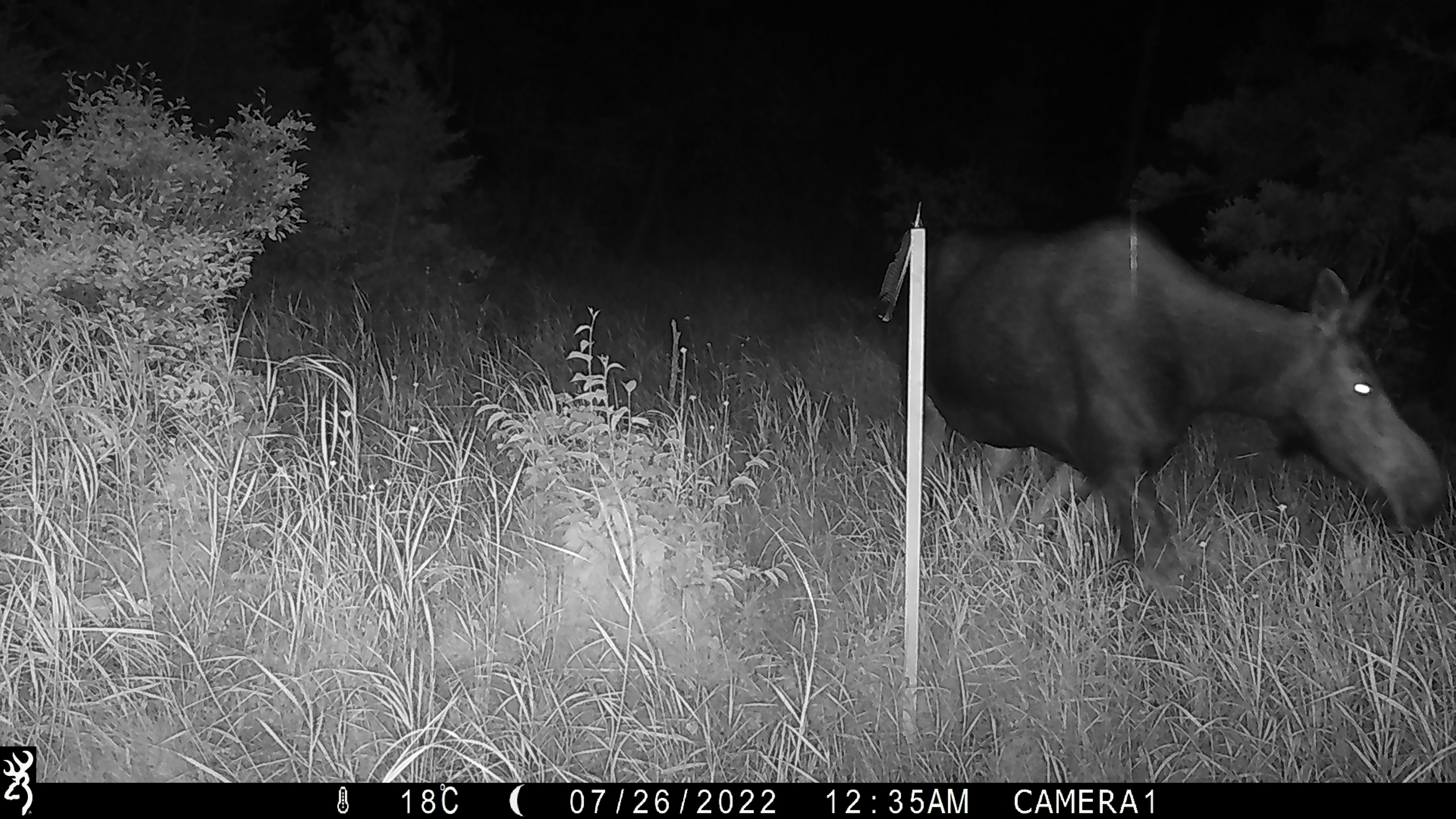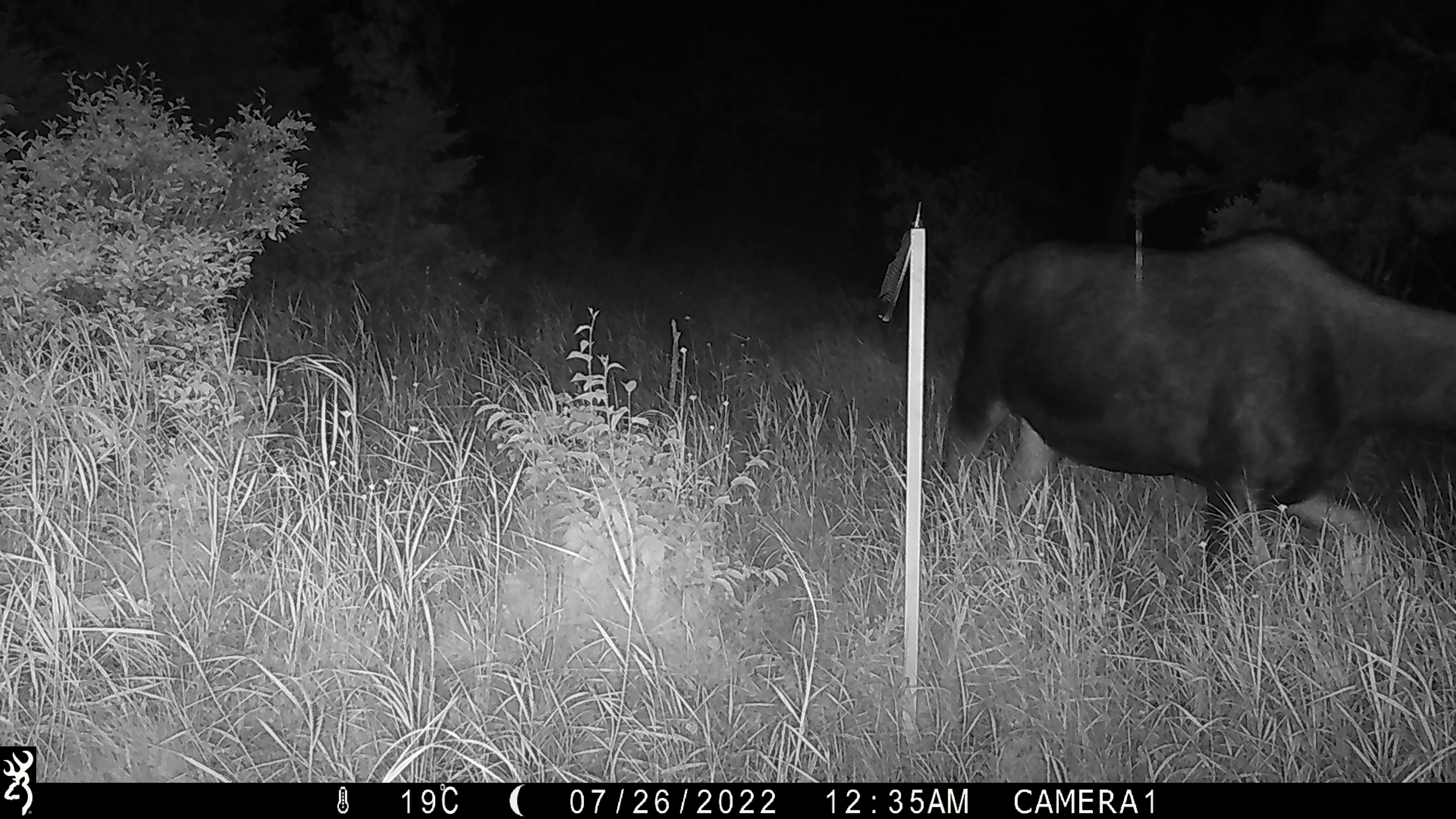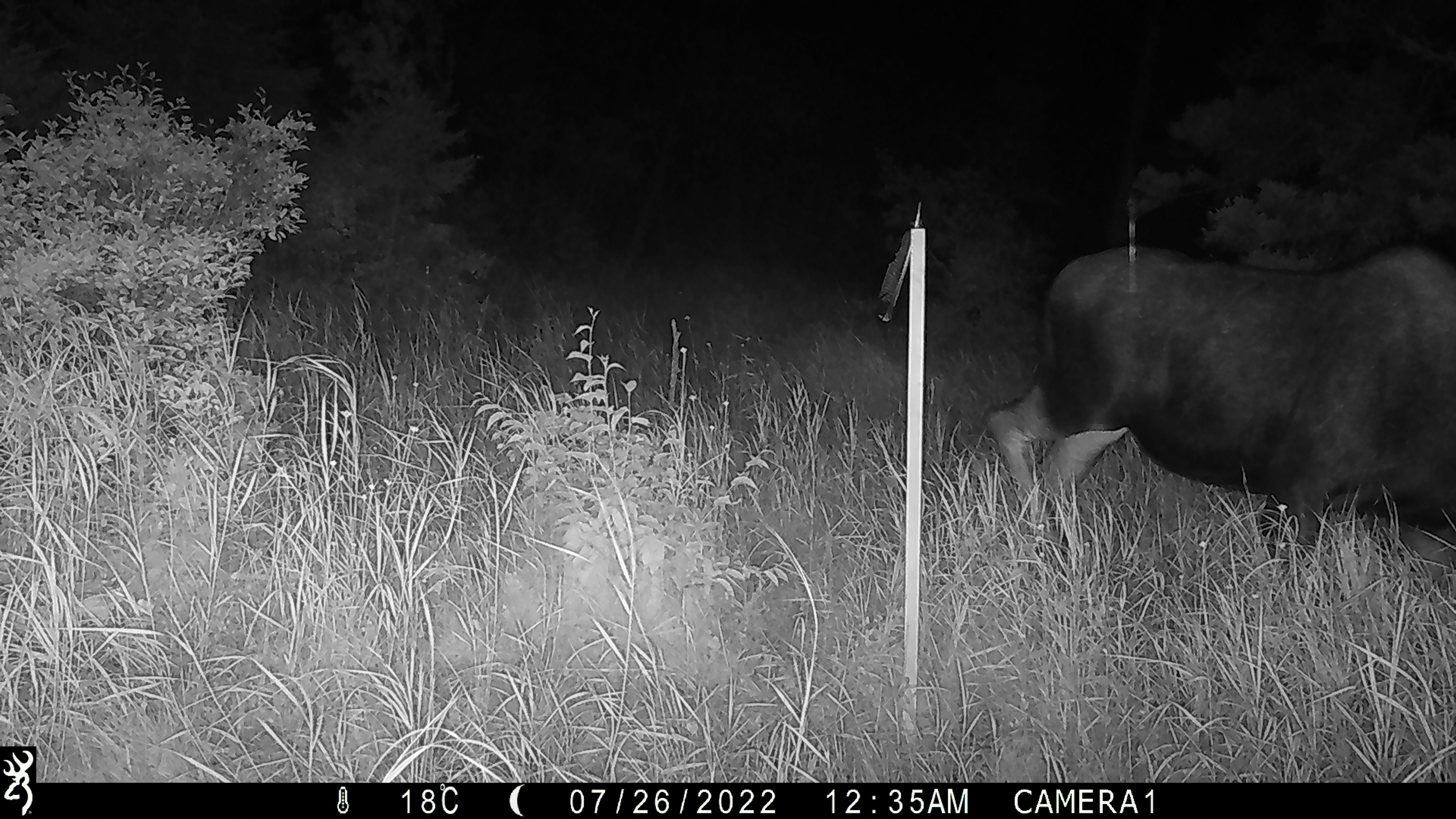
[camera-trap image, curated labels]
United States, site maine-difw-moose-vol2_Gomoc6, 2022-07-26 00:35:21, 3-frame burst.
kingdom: Animalia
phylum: Chordata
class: Mammalia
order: Artiodactyla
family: Cervidae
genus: Alces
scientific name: Alces alces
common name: moose